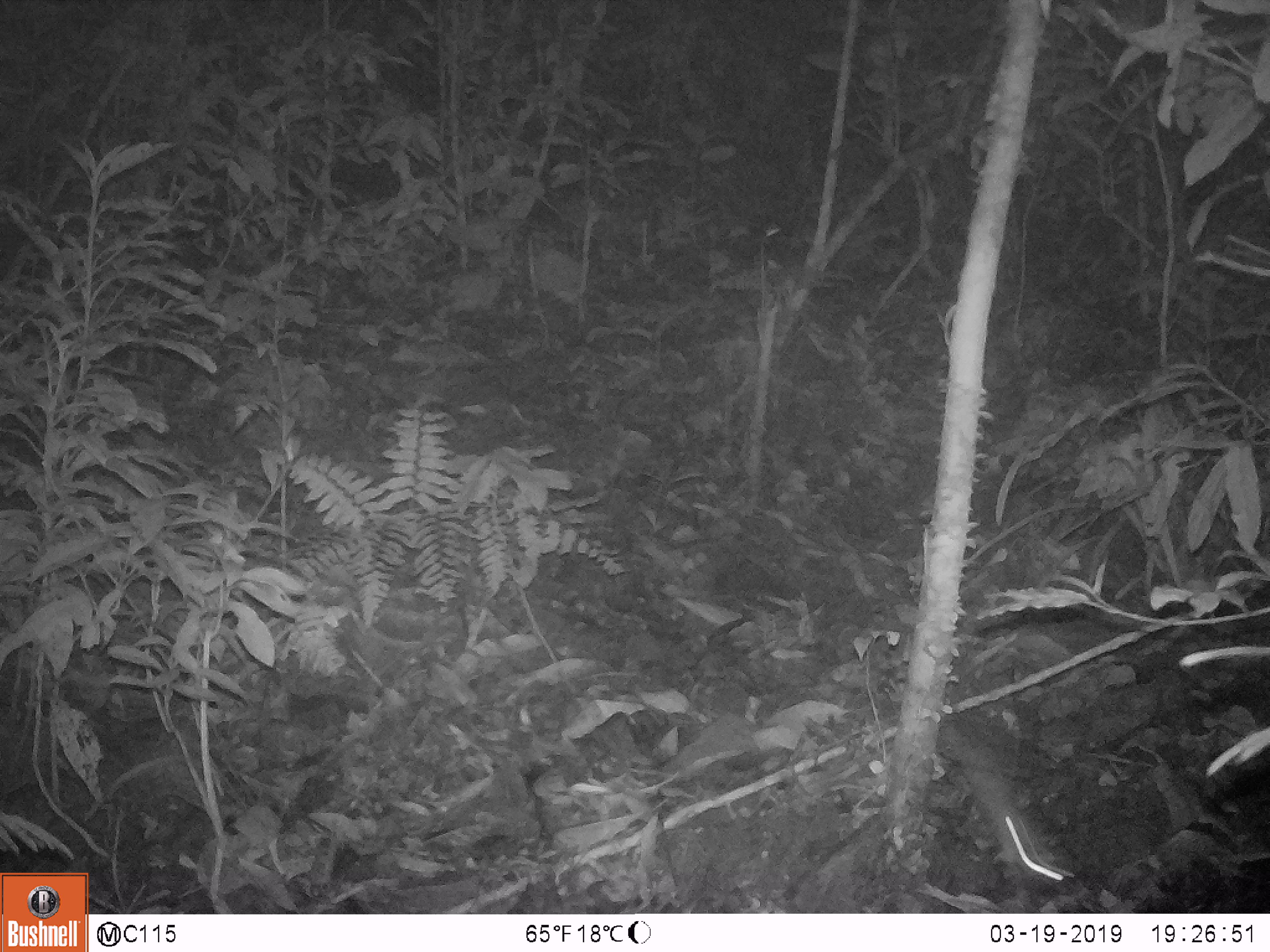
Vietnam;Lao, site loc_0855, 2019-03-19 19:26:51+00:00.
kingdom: Animalia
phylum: Chordata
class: Mammalia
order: Rodentia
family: Muridae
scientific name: Muridae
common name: old-world mice and rats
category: unidentified murid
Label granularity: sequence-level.